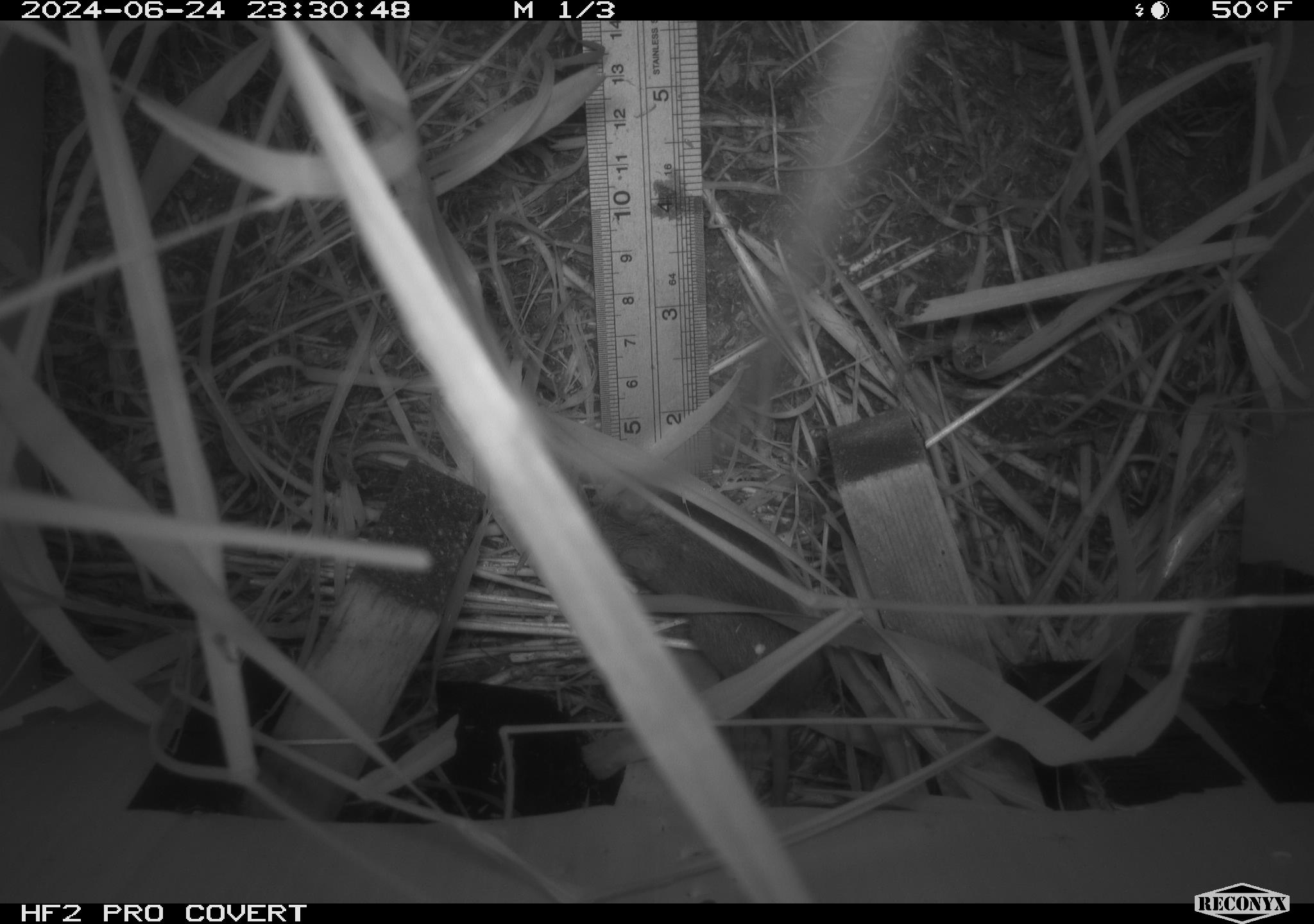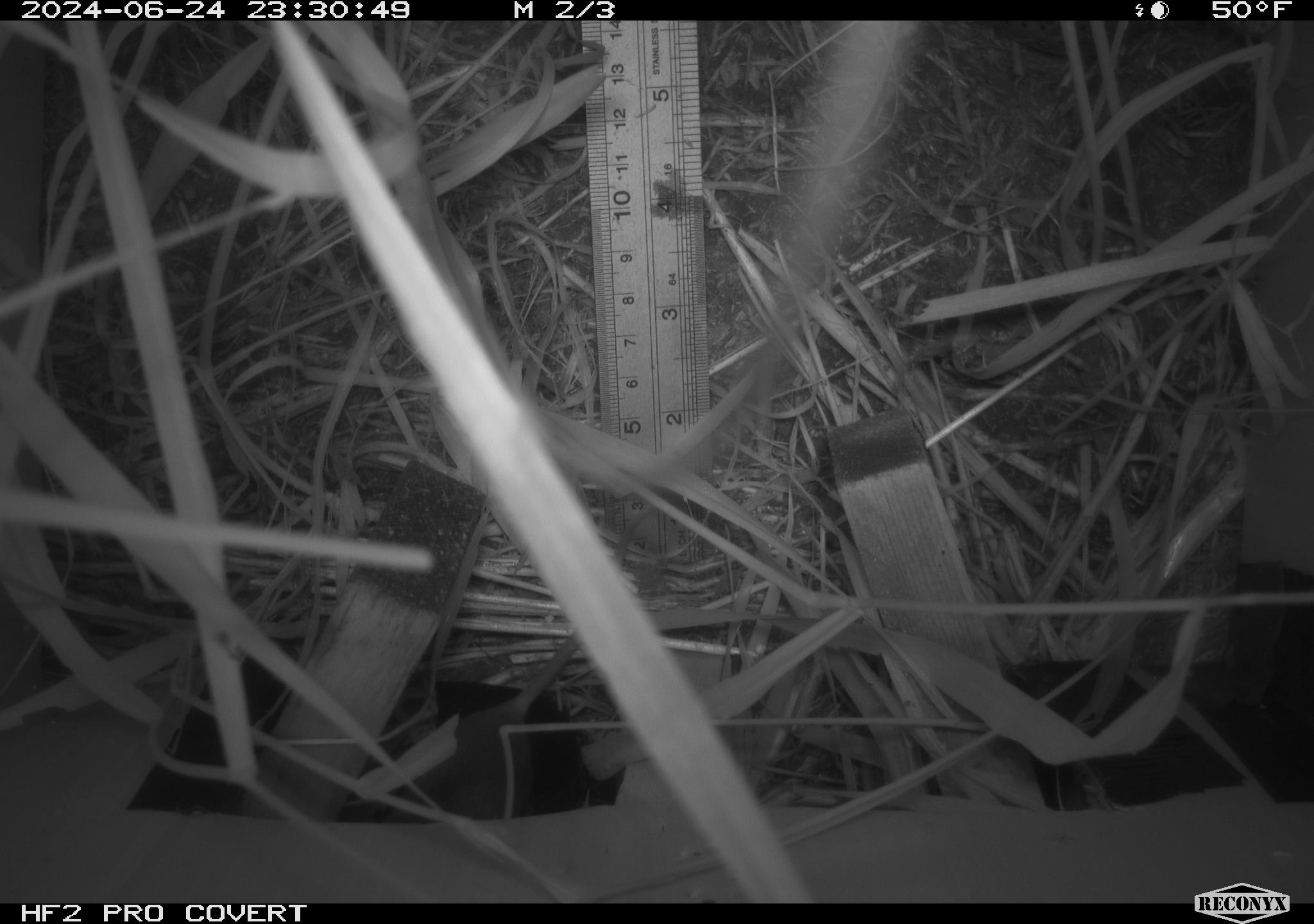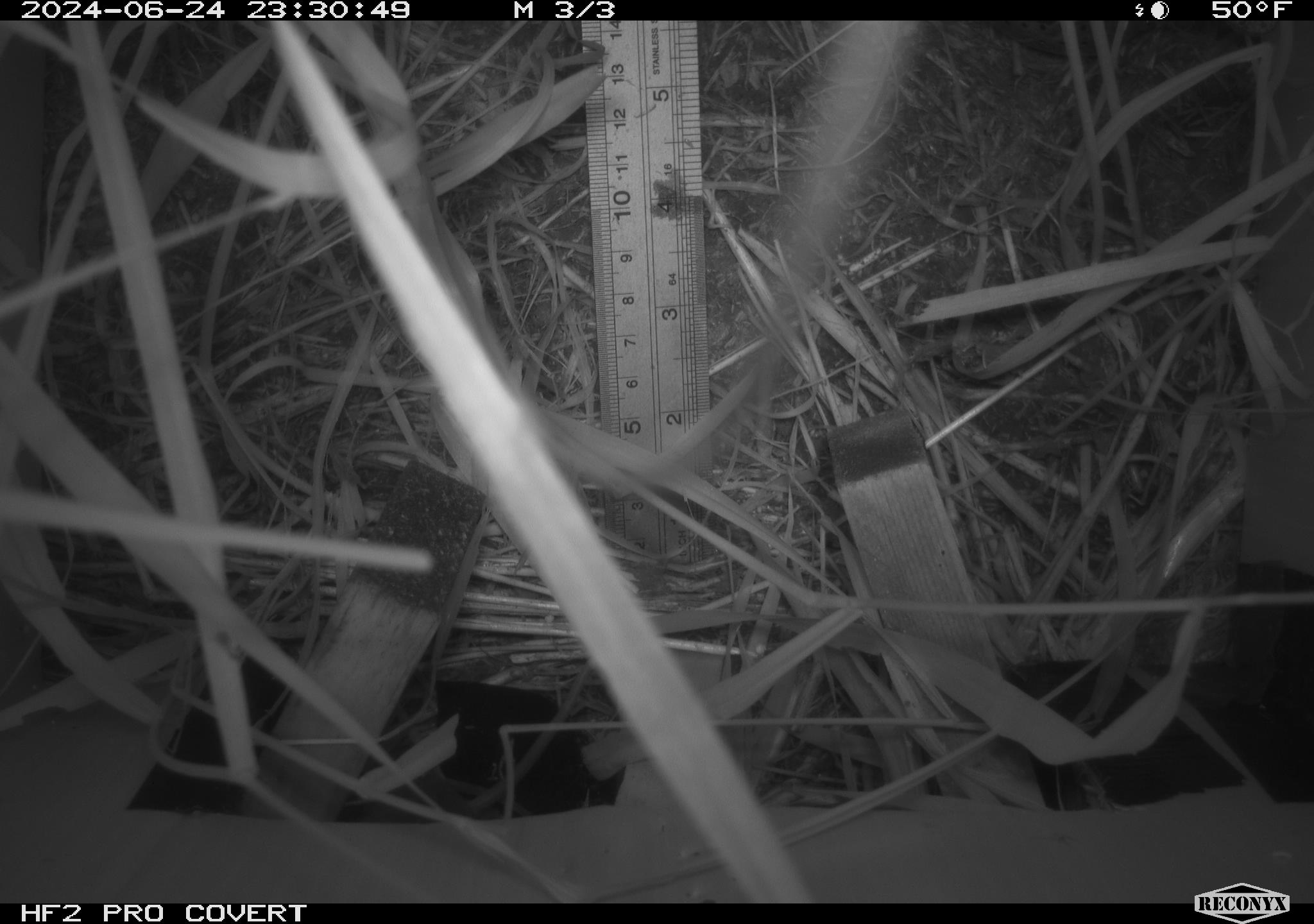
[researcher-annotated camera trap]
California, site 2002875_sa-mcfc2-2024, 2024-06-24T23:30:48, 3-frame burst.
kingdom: Animalia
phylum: Chordata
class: Mammalia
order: Rodentia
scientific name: Rodentia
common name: rodent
Rodent (Rodentia).